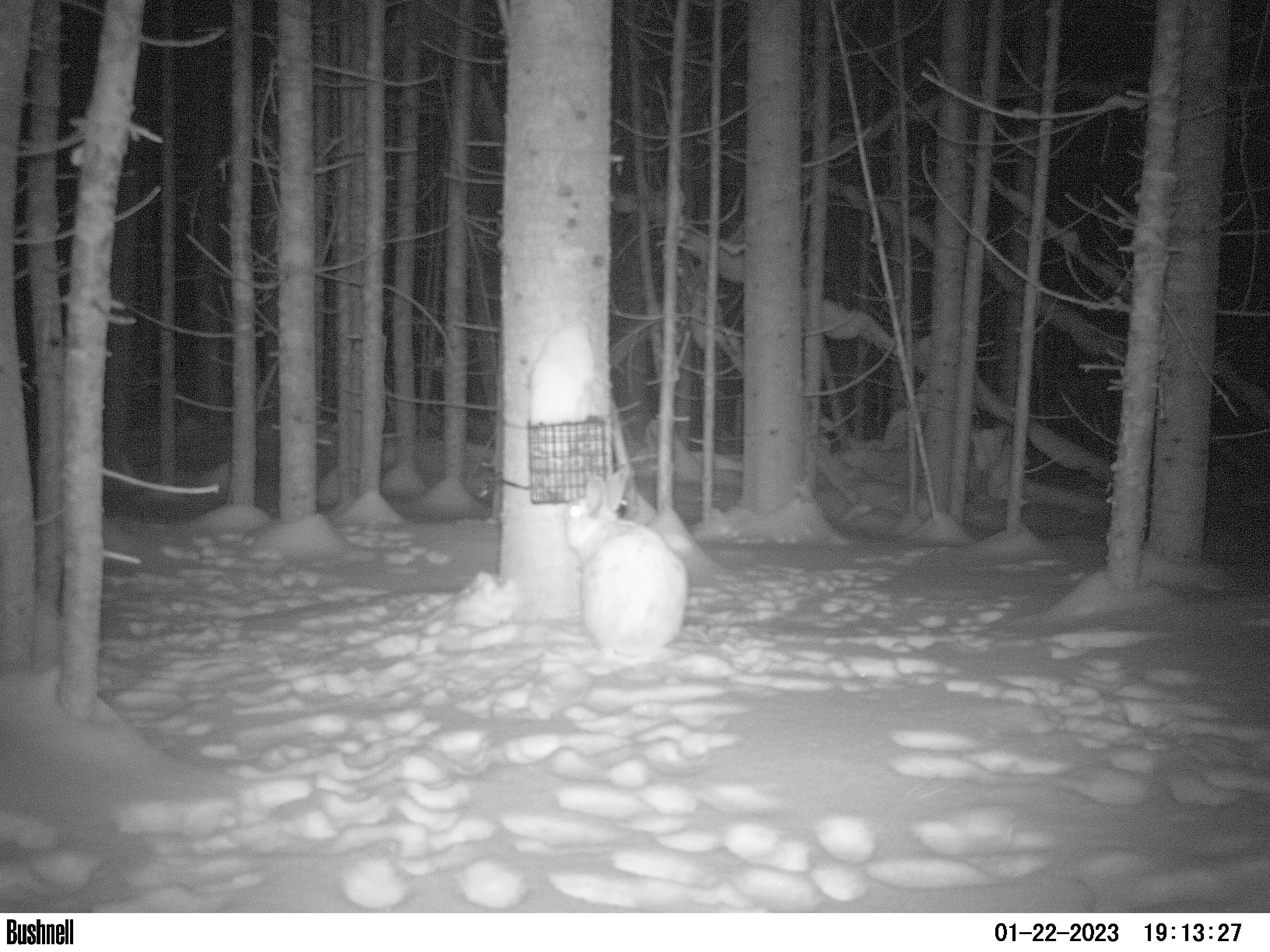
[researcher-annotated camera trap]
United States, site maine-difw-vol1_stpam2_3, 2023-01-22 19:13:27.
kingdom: Animalia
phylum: Chordata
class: Mammalia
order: Lagomorpha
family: Leporidae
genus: Lepus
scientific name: Lepus americanus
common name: snowshoe hare